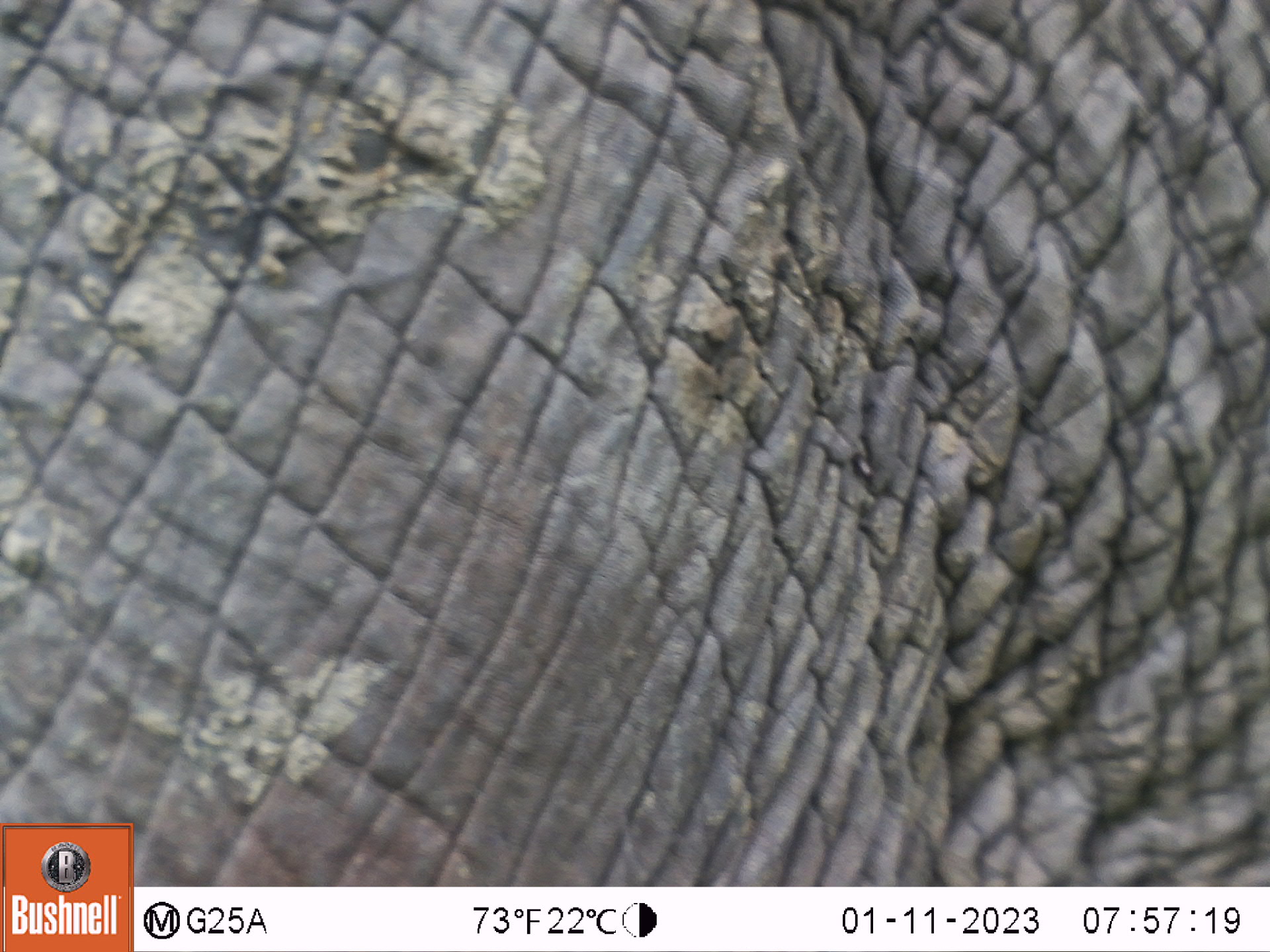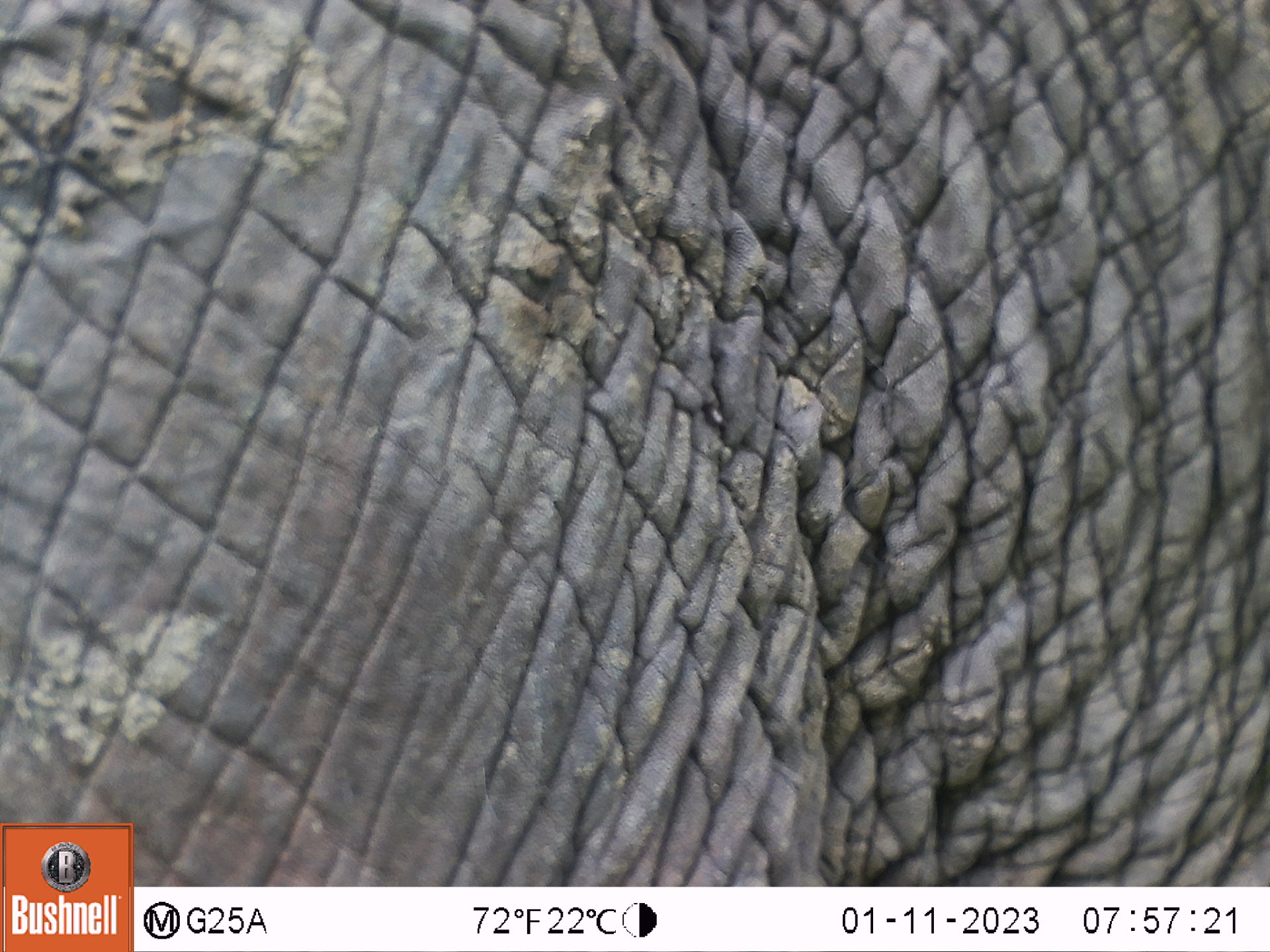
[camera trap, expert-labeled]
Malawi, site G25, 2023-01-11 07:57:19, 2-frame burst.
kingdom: Animalia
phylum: Chordata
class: Mammalia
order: Proboscidea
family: Elephantidae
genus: Loxodonta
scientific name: Loxodonta africana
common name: african savanna elephant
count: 1